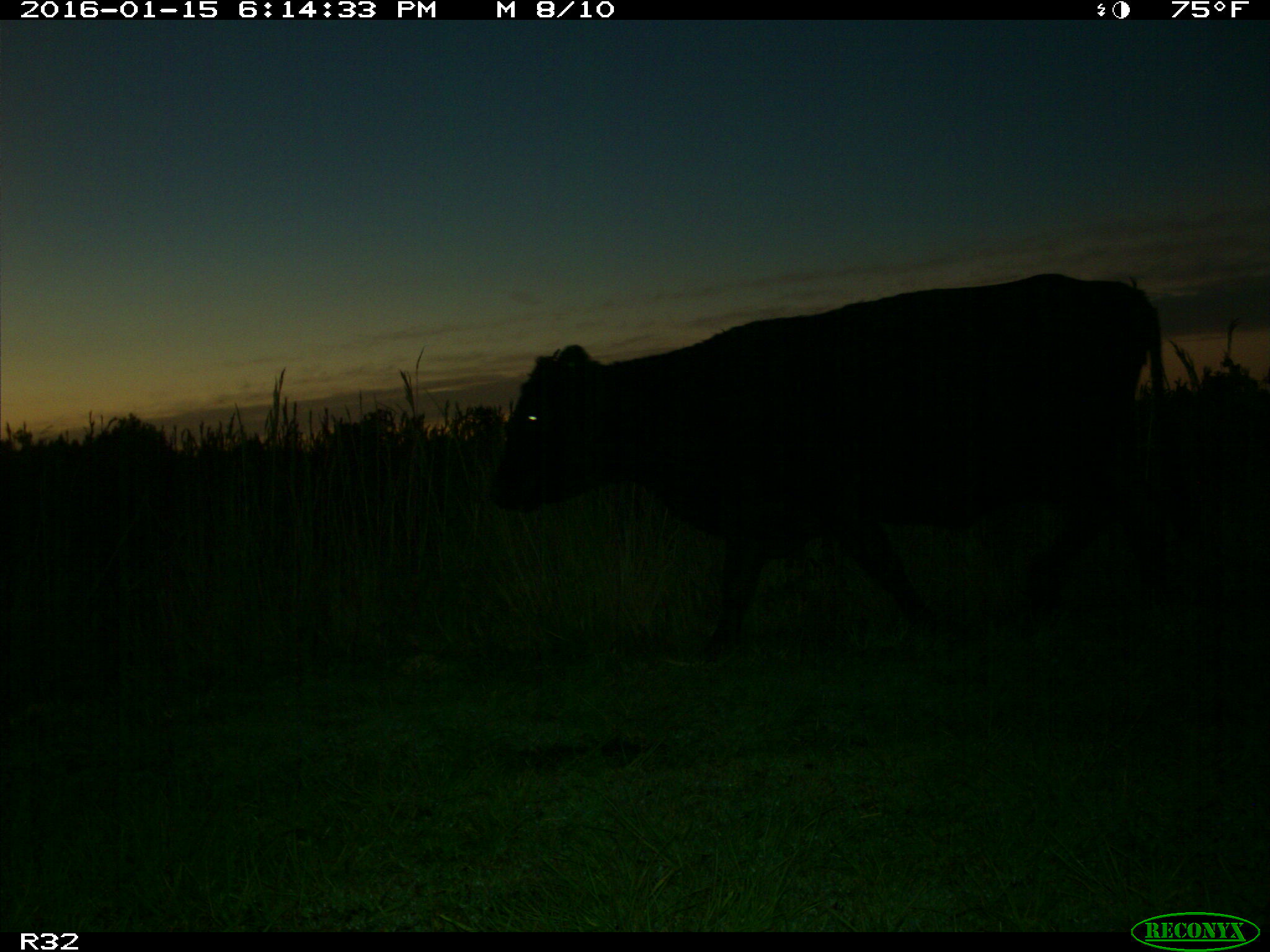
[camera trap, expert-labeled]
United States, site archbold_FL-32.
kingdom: Animalia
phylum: Chordata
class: Mammalia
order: Artiodactyla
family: Bovidae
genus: Bos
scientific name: Bos taurus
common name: domestic cow